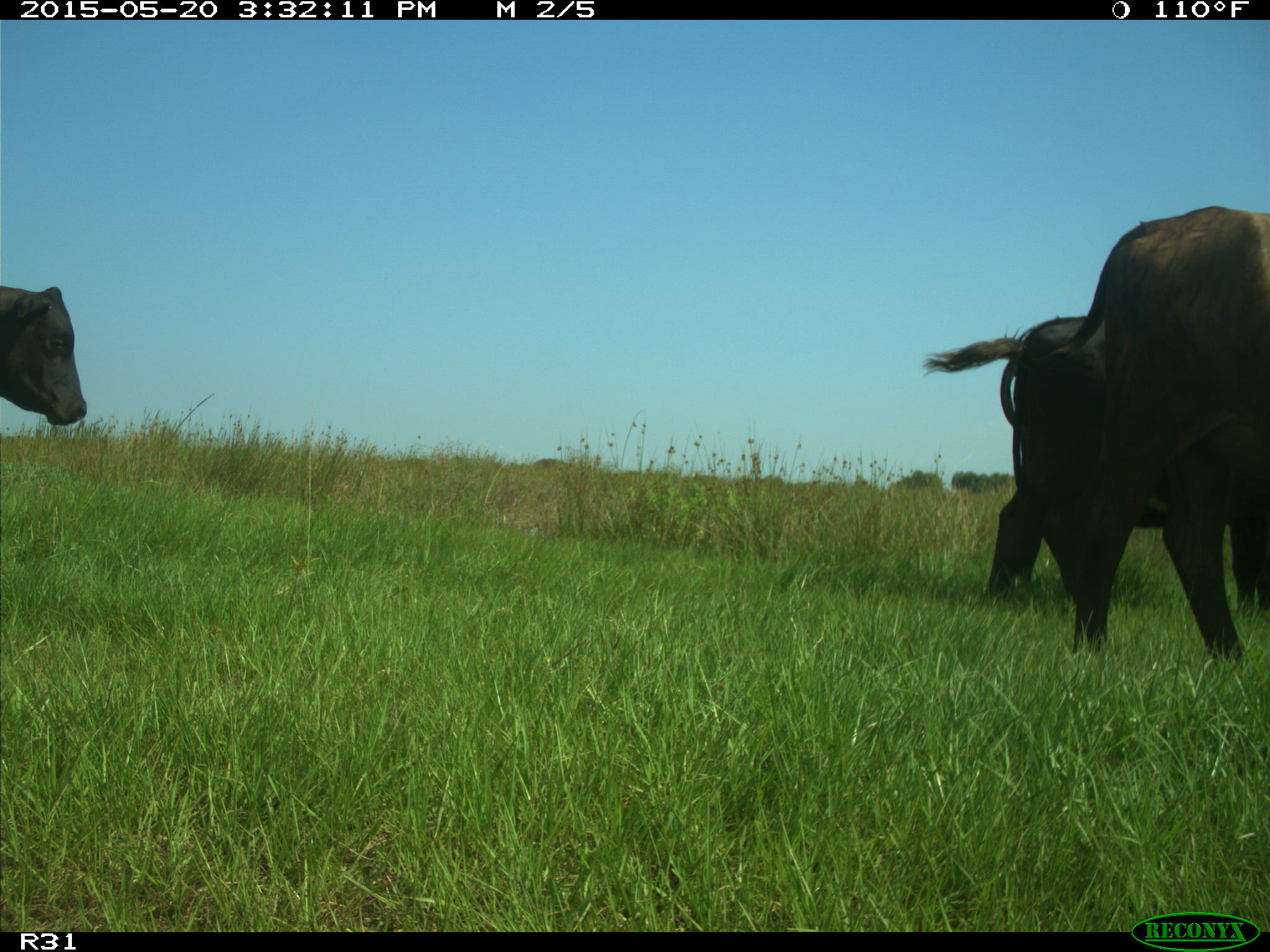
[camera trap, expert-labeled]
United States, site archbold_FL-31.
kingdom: Animalia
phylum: Chordata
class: Mammalia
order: Artiodactyla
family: Bovidae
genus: Bos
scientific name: Bos taurus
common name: domestic cow